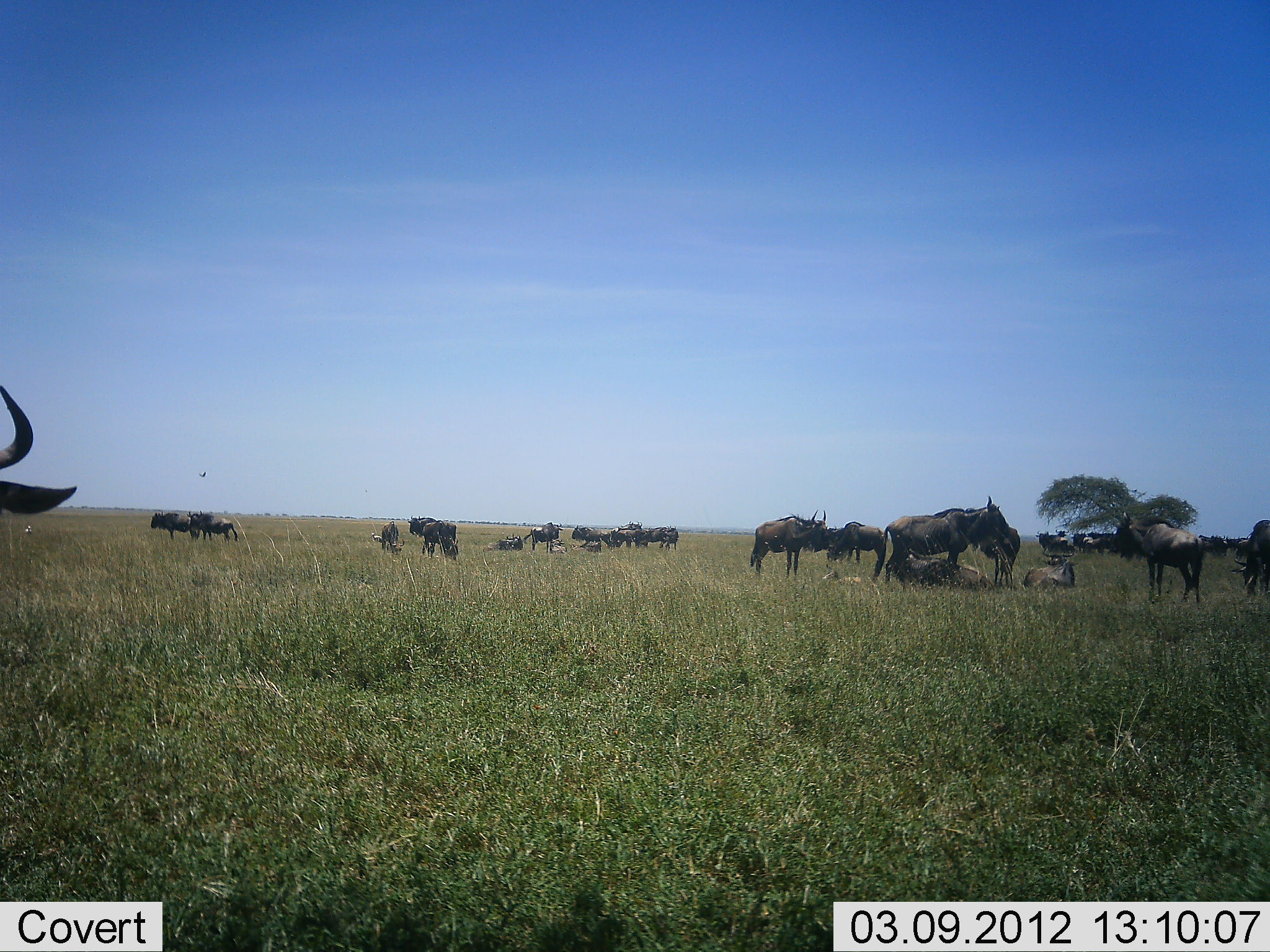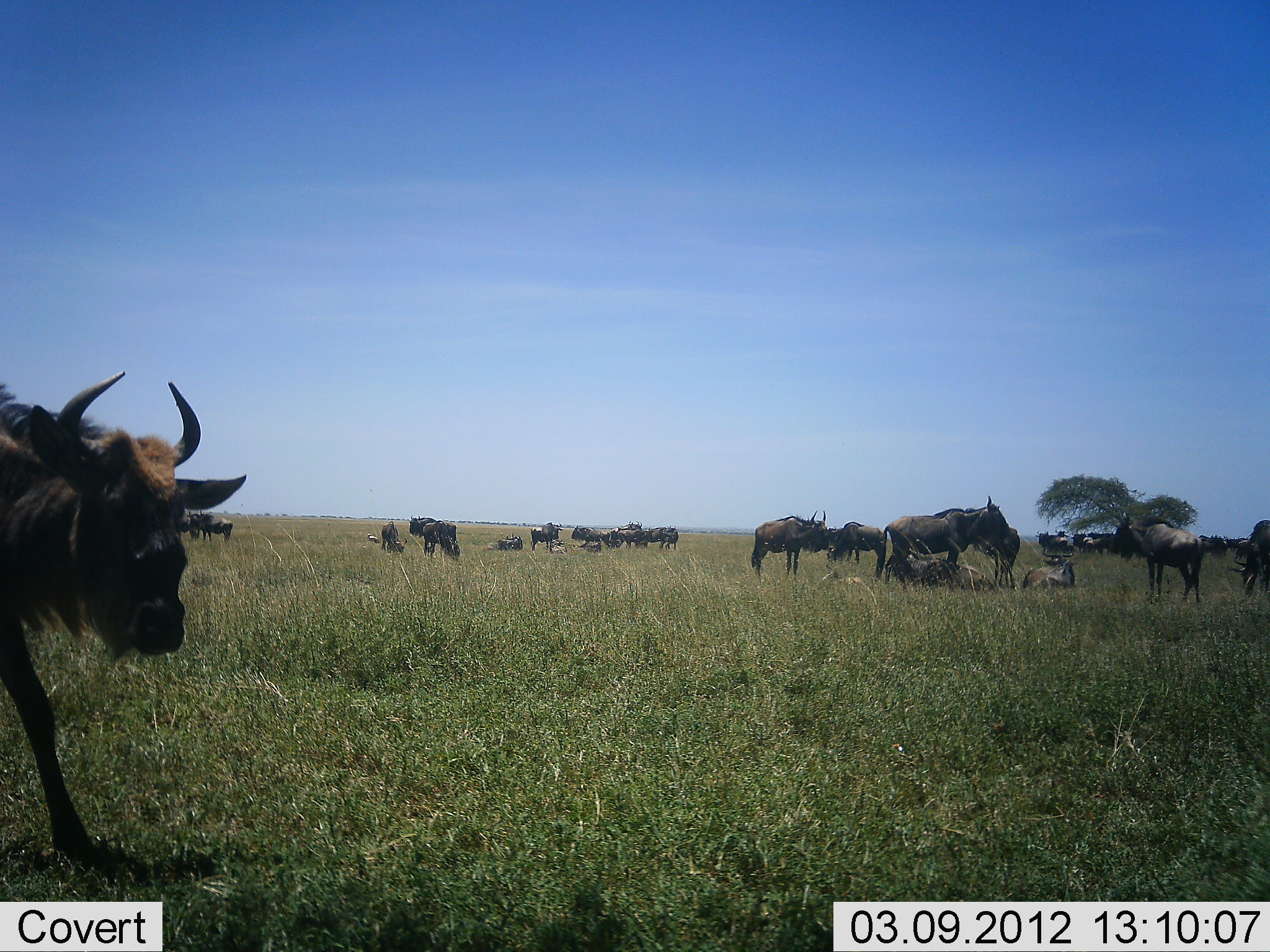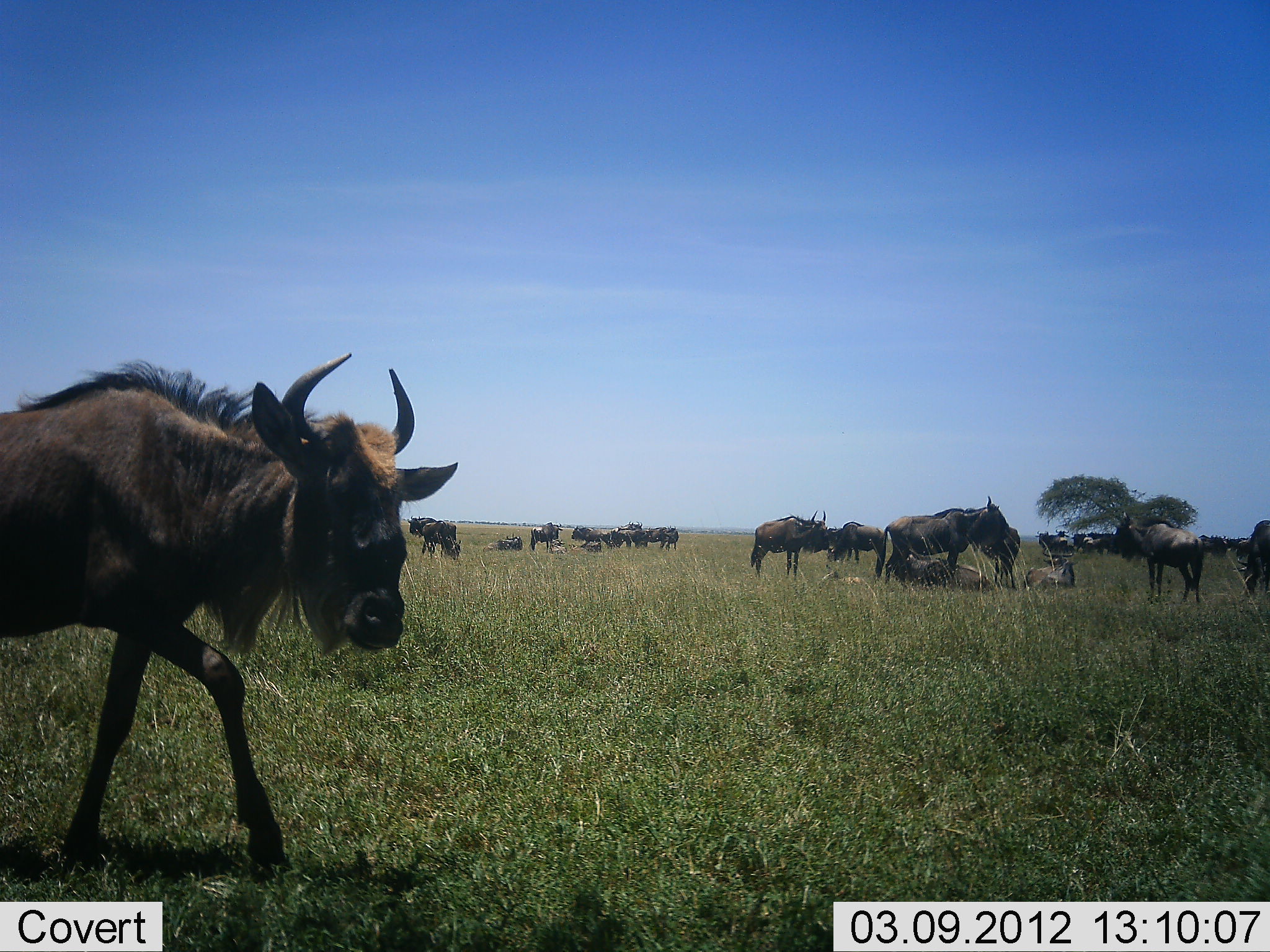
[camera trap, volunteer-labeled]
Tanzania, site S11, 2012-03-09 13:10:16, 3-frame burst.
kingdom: Animalia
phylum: Chordata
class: Mammalia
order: Artiodactyla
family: Bovidae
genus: Connochaetes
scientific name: Connochaetes taurinus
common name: blue wildebeest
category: wildebeest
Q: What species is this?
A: Wildebeest (blue wildebeest) (Connochaetes taurinus).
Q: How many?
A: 11-50.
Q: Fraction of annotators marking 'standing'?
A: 79%.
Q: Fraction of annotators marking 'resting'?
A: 74%.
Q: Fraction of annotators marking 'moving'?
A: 68%.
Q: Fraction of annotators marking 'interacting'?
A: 21%.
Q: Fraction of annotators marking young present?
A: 32%.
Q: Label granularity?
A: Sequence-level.